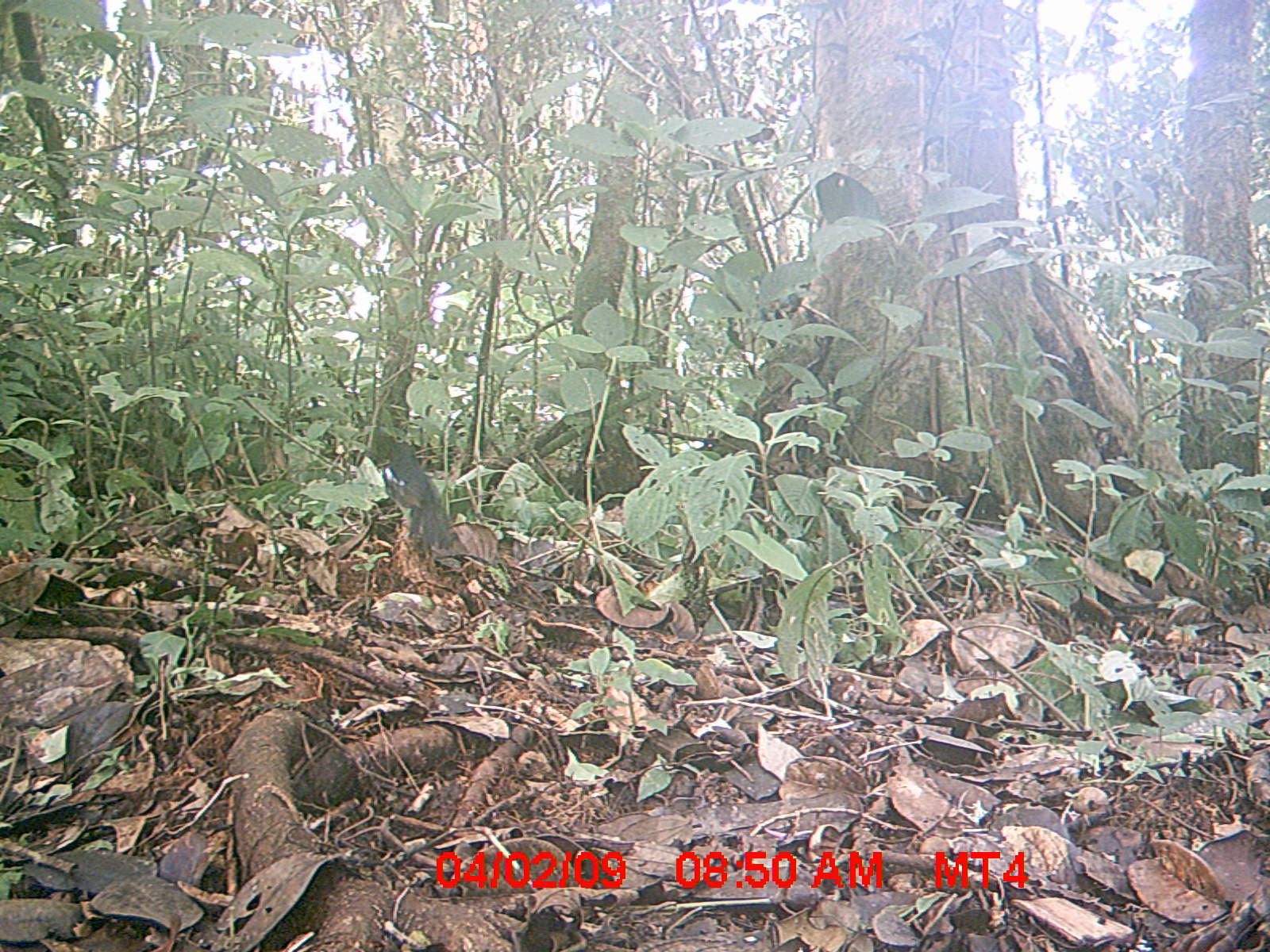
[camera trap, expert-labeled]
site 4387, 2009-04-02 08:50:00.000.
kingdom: Animalia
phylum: Chordata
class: Aves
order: Passeriformes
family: Muscicapidae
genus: Copsychus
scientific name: Copsychus albospecularis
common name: madagascar magpie-robin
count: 1